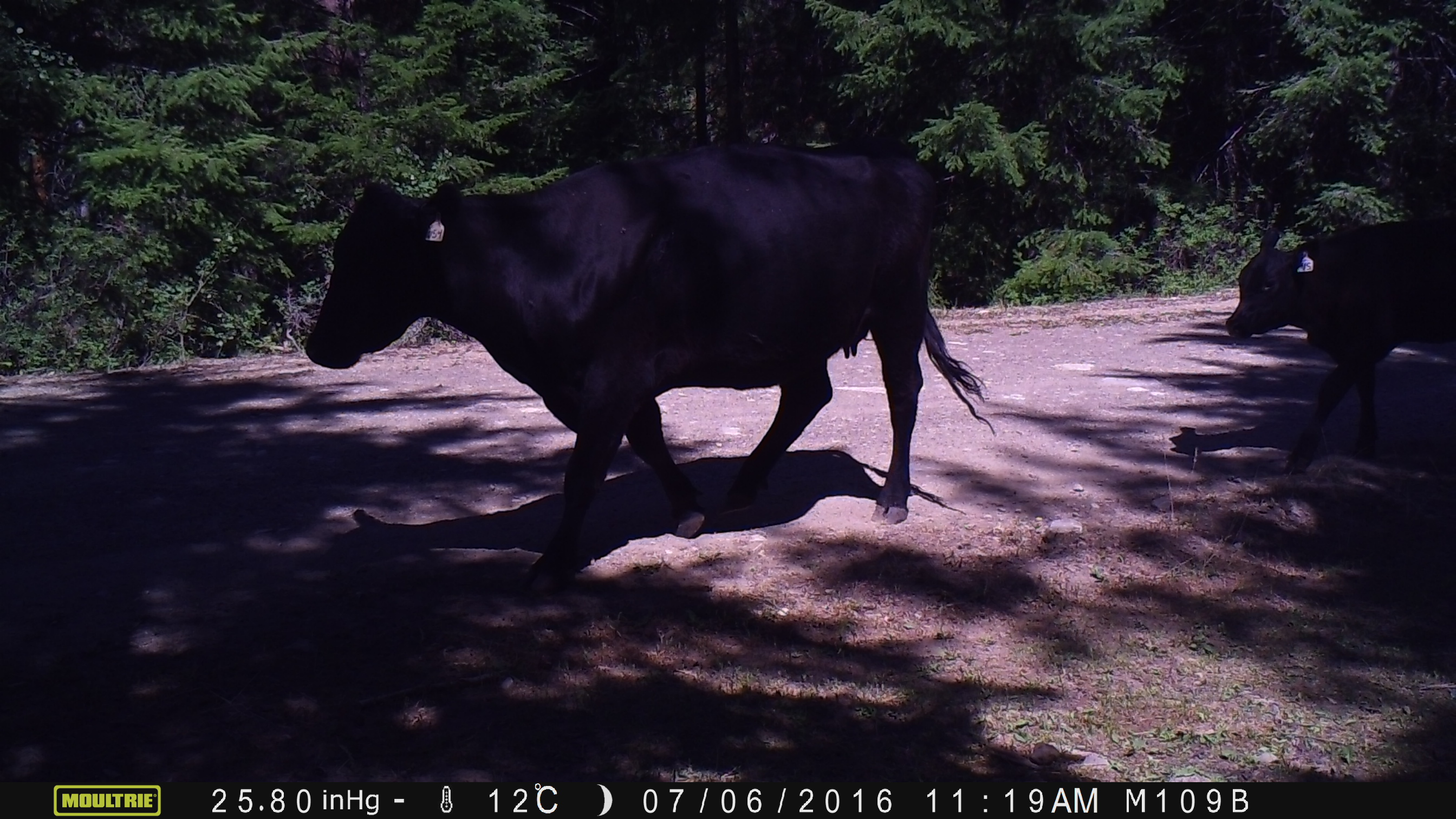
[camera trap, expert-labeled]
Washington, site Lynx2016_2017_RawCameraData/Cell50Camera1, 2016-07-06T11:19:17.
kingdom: Animalia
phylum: Chordata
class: Mammalia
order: Artiodactyla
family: Bovidae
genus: Bos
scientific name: Bos taurus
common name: domestic cattle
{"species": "domestic cattle (Bos taurus)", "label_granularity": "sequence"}